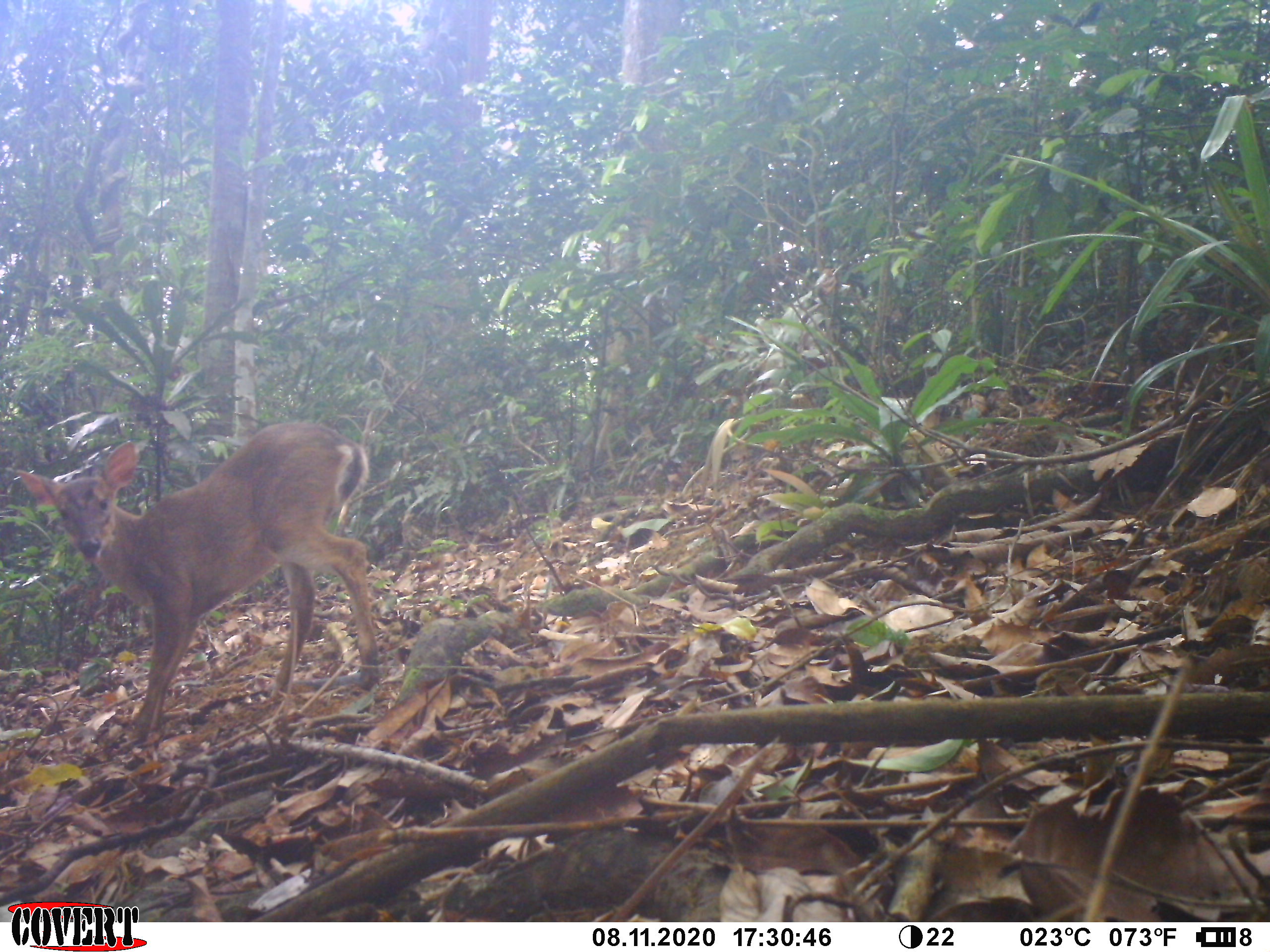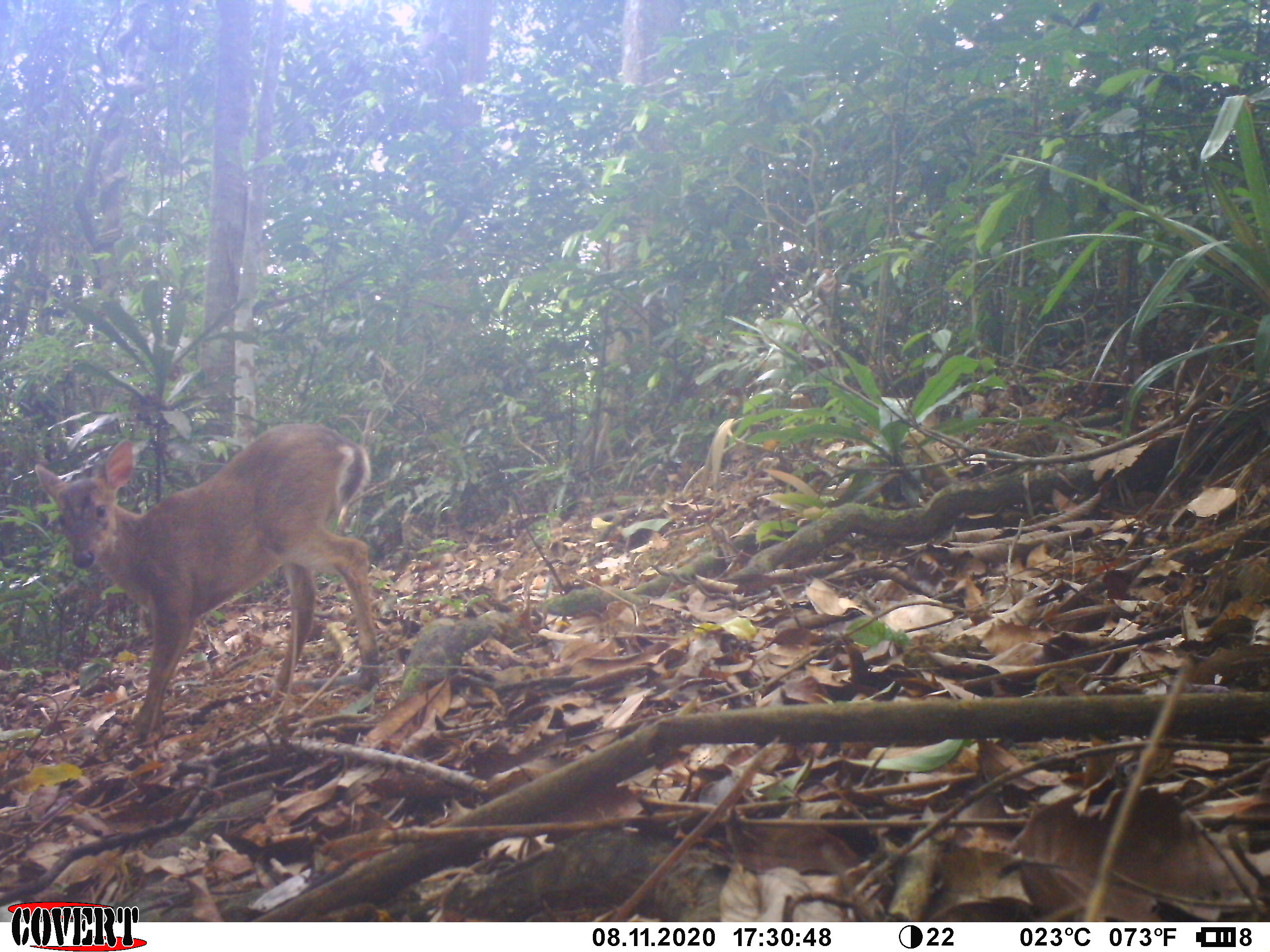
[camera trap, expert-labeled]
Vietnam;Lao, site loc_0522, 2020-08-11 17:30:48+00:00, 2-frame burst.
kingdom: Animalia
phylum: Chordata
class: Mammalia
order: Artiodactyla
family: Cervidae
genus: Muntiacus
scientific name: Muntiacus vuquangensis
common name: large-antlered muntjac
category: large antlered muntjac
Large antlered muntjac (large-antlered muntjac) (Muntiacus vuquangensis). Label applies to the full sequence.